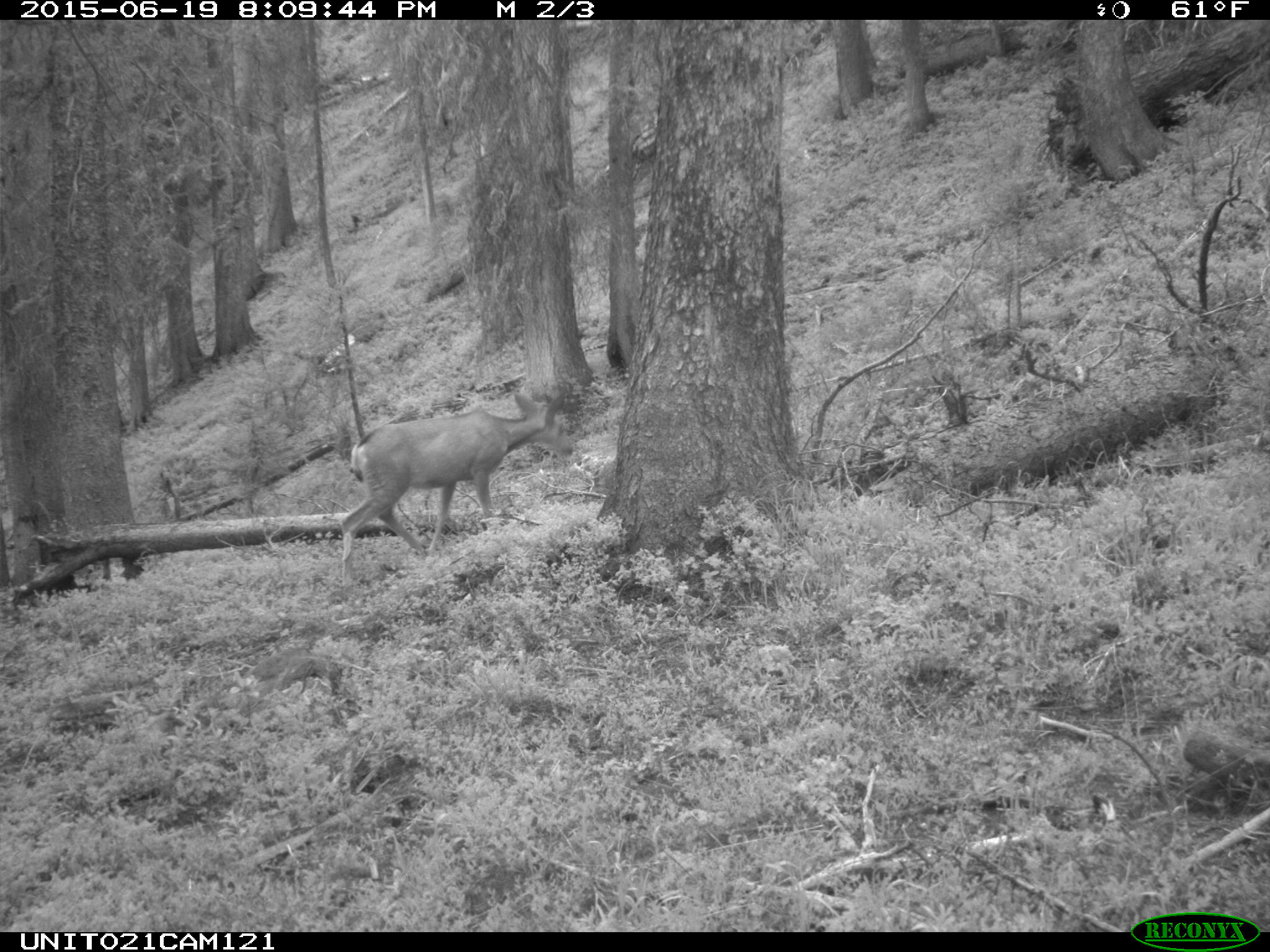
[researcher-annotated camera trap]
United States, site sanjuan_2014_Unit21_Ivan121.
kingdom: Animalia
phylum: Chordata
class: Mammalia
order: Artiodactyla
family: Cervidae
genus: Odocoileus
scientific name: Odocoileus hemionus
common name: mule deer